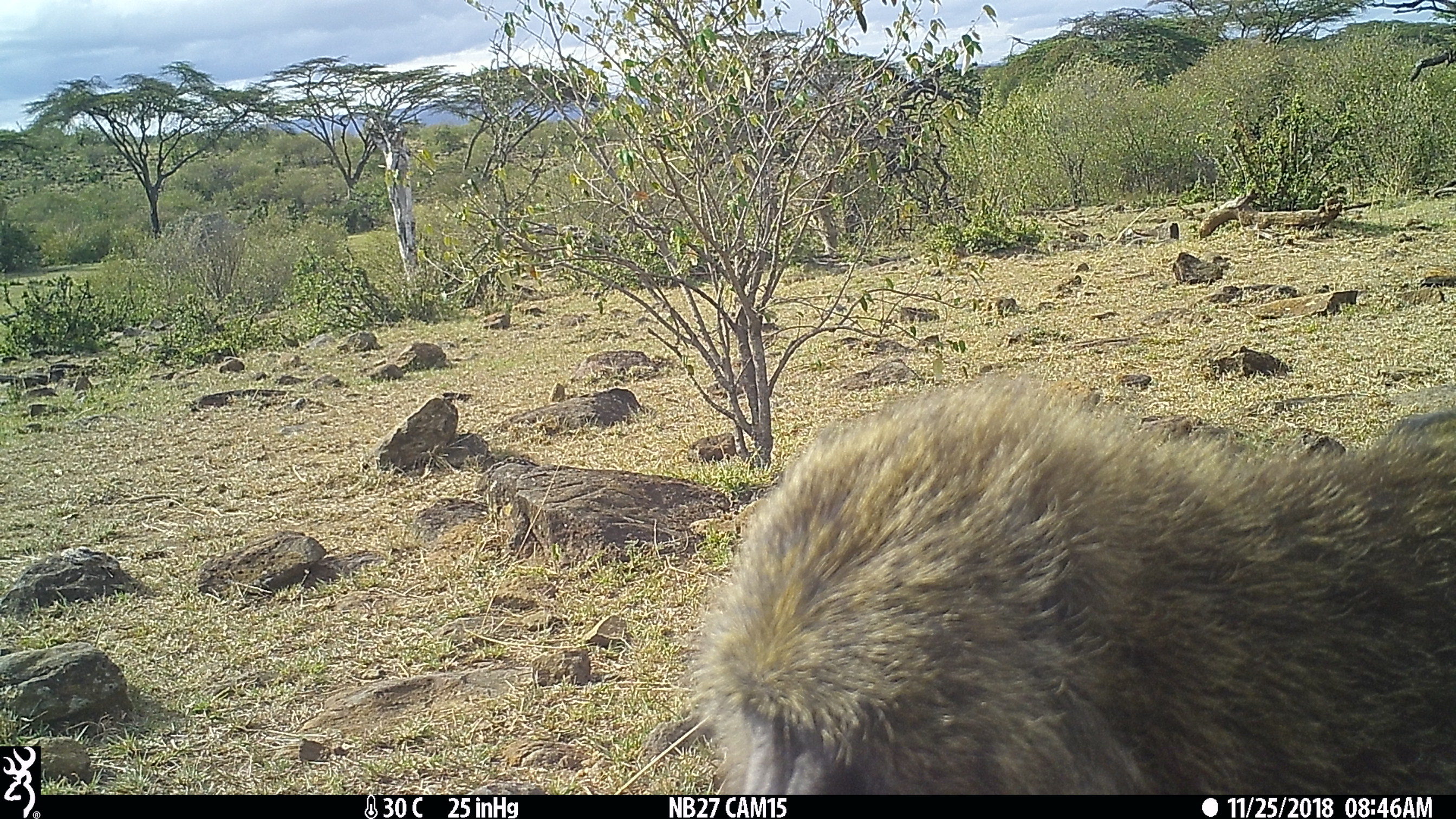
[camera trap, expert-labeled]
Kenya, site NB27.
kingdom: Animalia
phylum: Chordata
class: Mammalia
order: Primates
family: Cercopithecidae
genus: Papio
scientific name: Papio anubis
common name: olive baboon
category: baboon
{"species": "baboon (olive baboon) (Papio anubis)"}